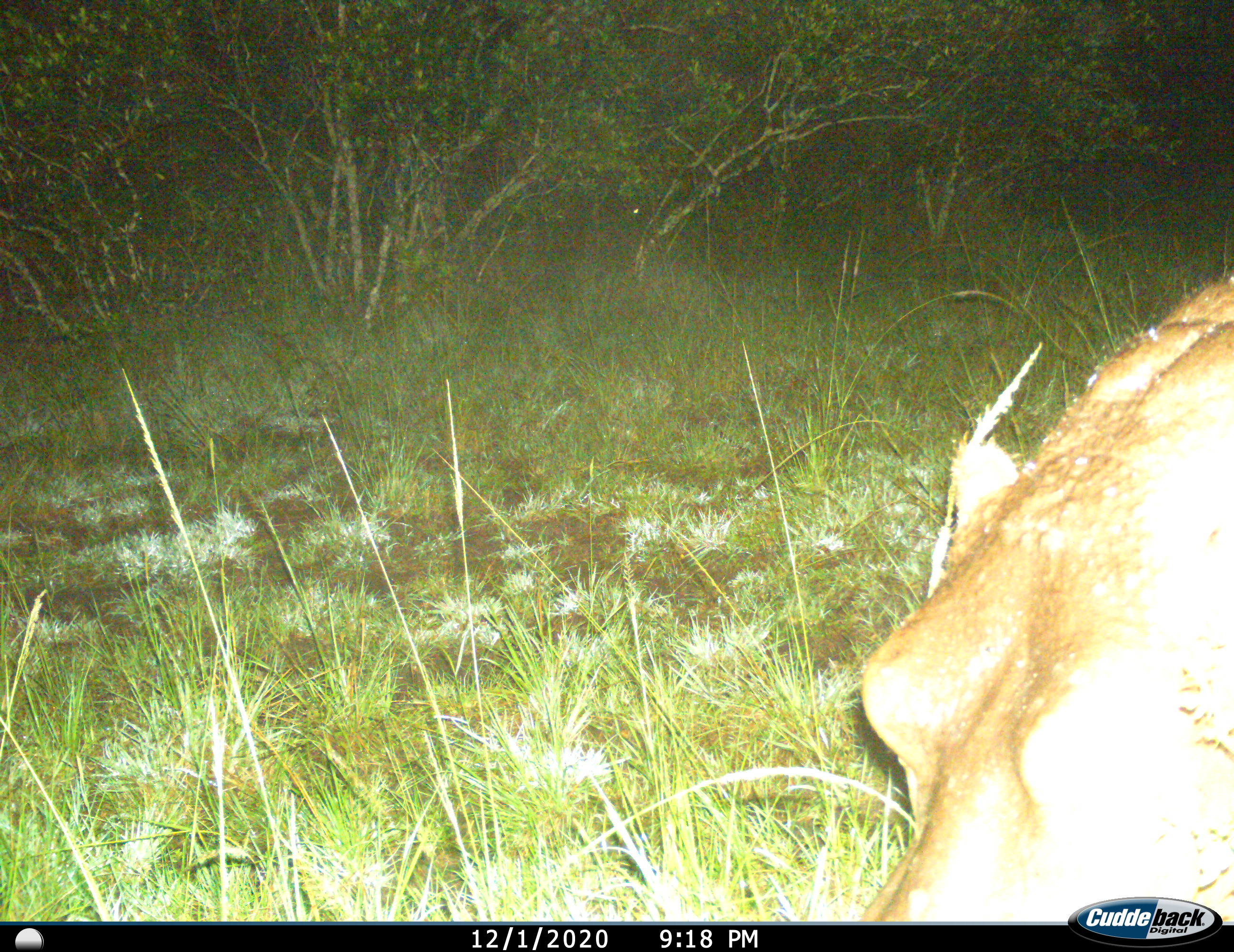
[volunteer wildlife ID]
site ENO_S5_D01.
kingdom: Animalia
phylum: Chordata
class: Mammalia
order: Artiodactyla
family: Hippopotamidae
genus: Hippopotamus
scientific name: Hippopotamus amphibius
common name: hippopotamus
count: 1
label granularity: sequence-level